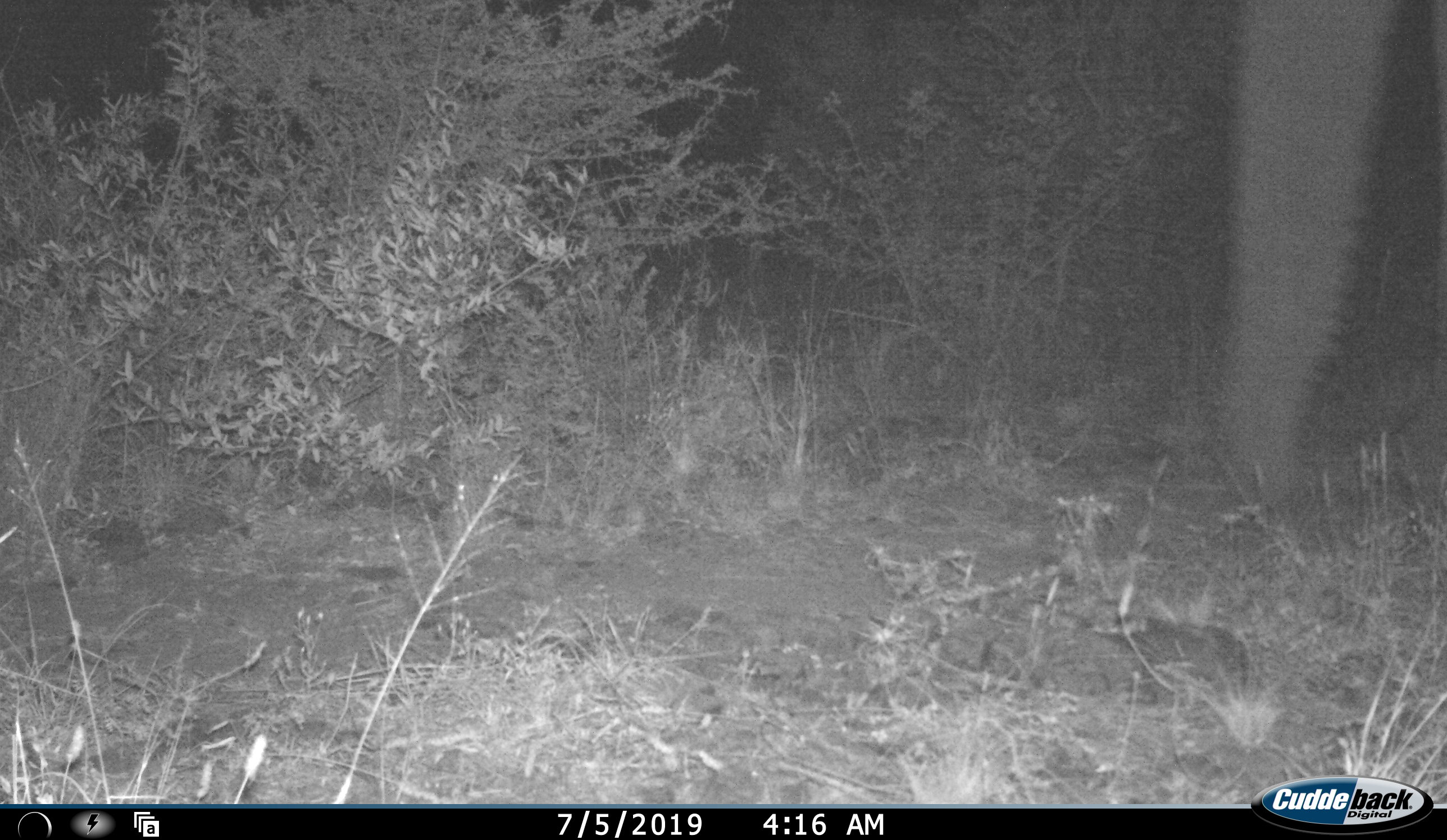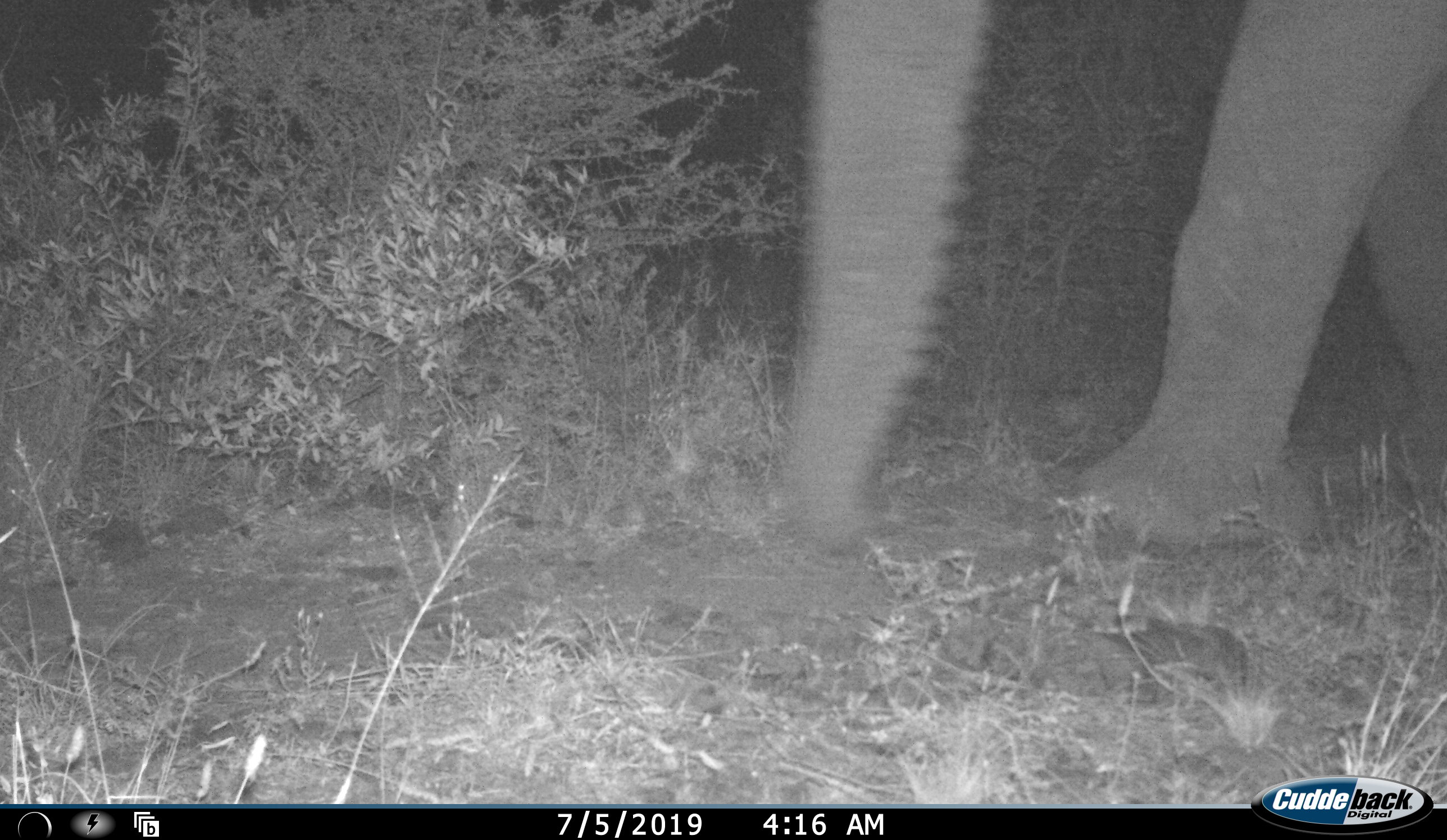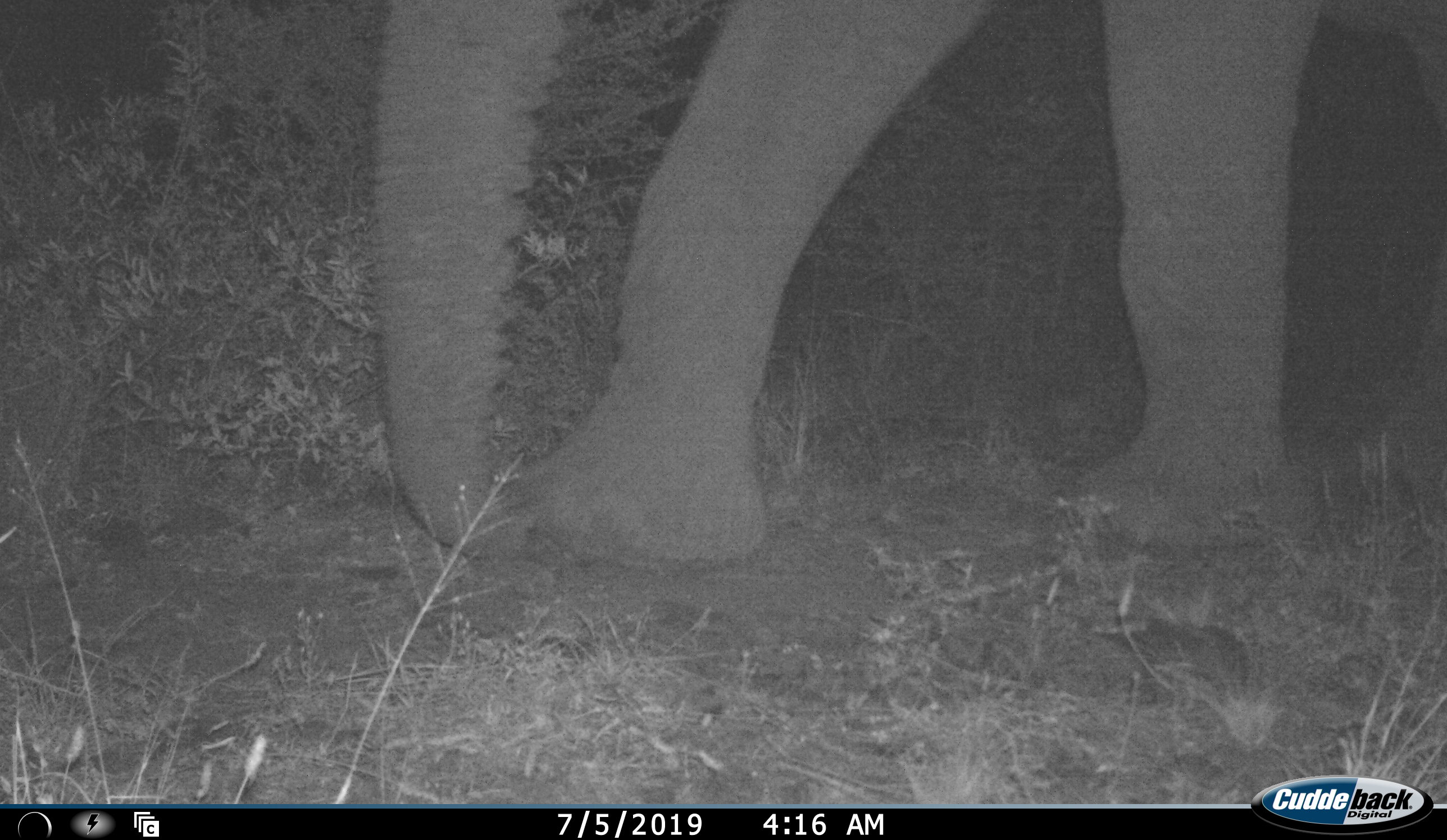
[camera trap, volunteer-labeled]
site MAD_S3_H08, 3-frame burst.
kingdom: Animalia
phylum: Chordata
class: Mammalia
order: Proboscidea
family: Elephantidae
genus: Loxodonta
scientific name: Loxodonta africana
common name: african bush elephant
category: elephant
Elephant (african bush elephant) (Loxodonta africana), count 1. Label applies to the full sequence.